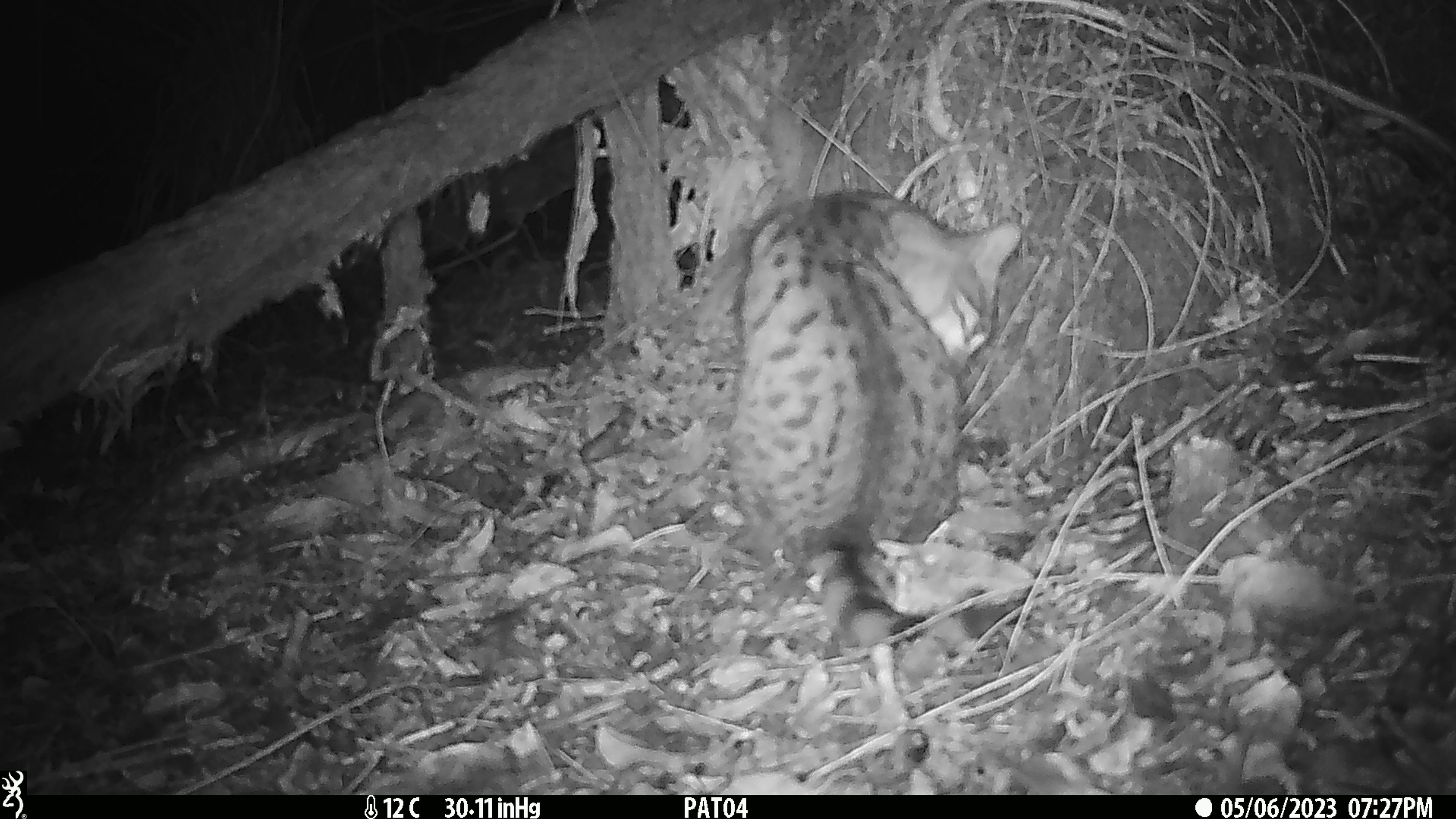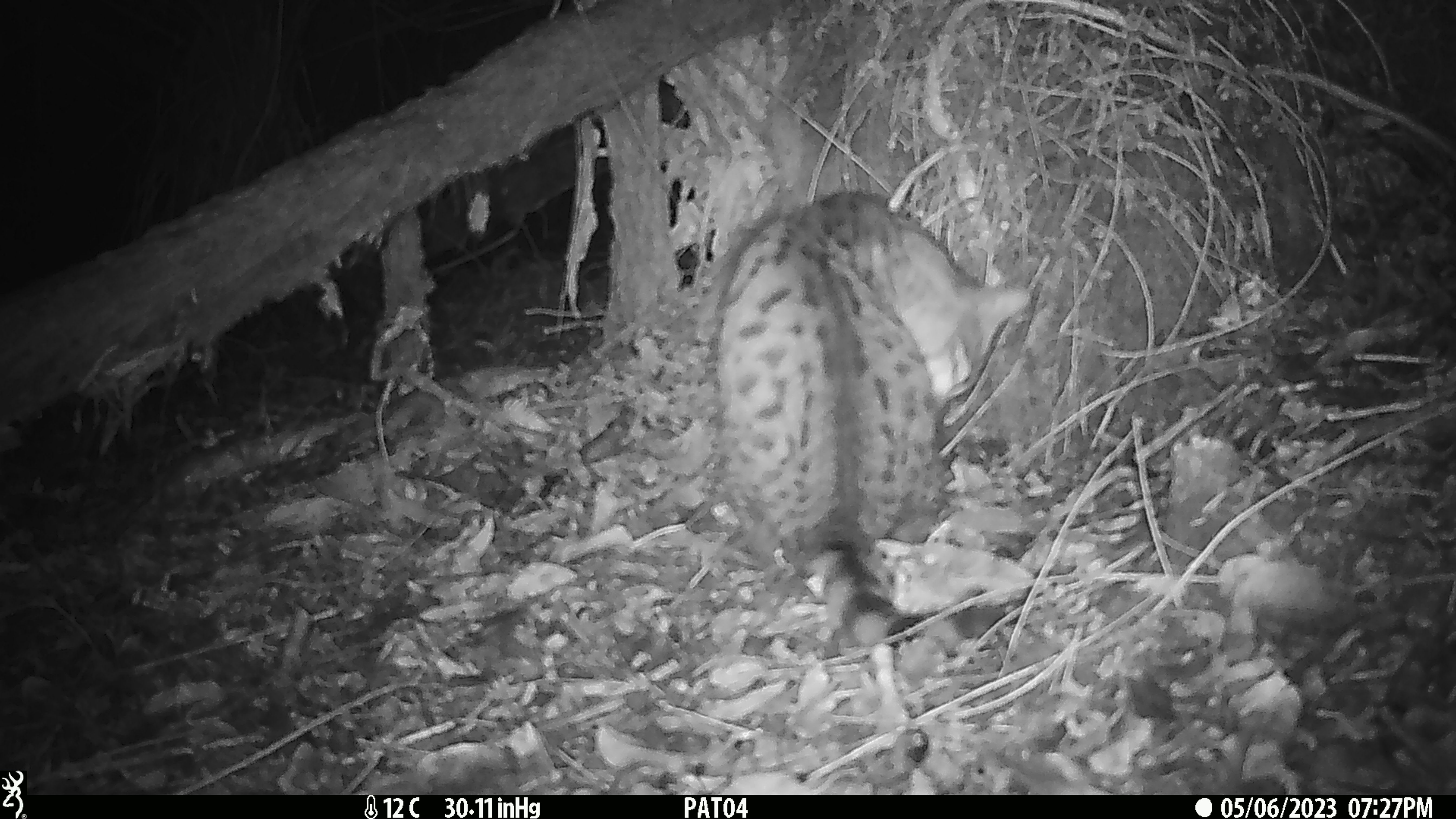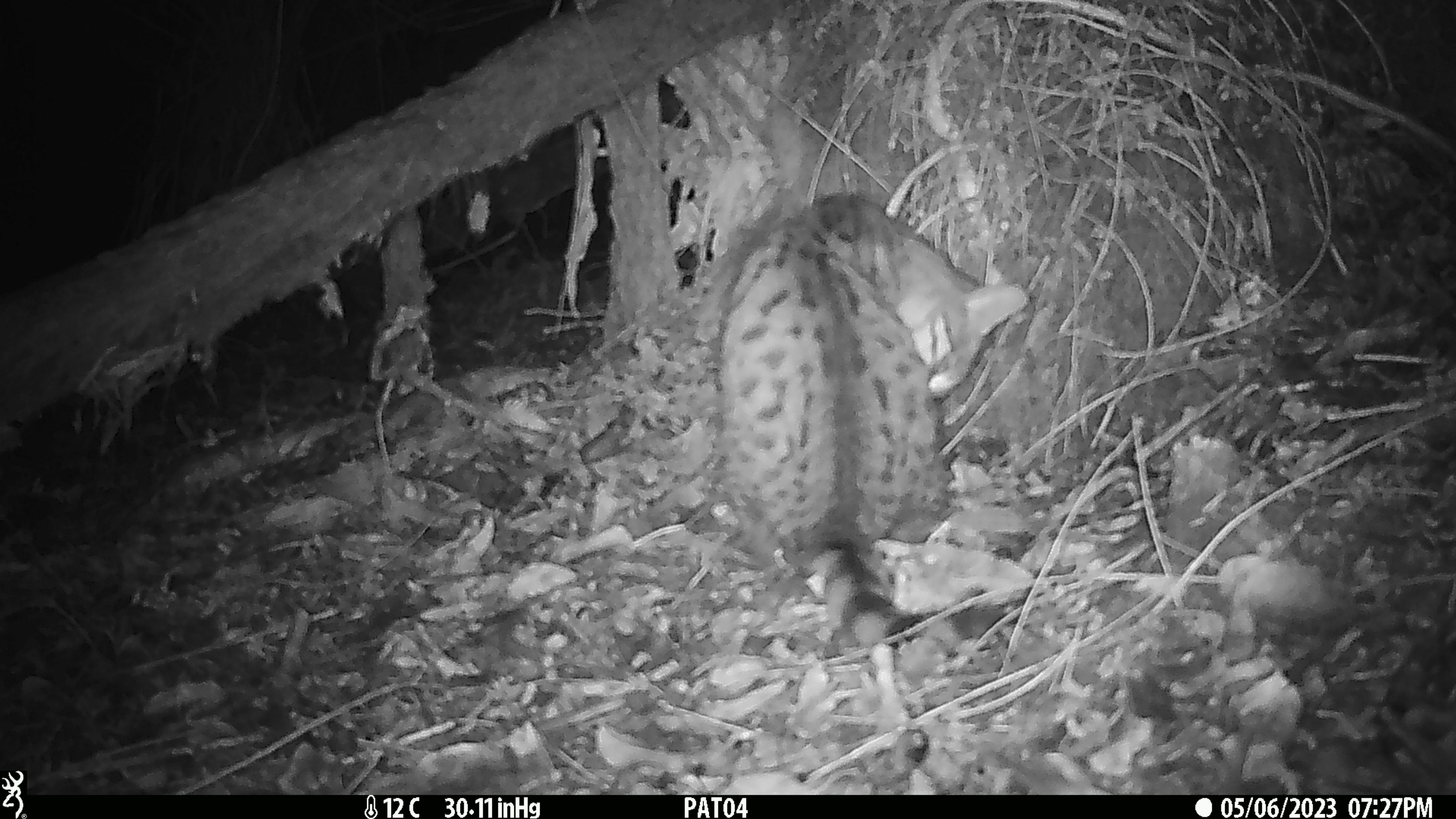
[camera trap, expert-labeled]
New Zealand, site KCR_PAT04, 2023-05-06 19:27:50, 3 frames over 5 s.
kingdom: Animalia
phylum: Chordata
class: Mammalia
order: Carnivora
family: Felidae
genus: Felis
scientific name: Felis catus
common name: domestic cat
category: cat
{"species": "cat (domestic cat) (Felis catus)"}